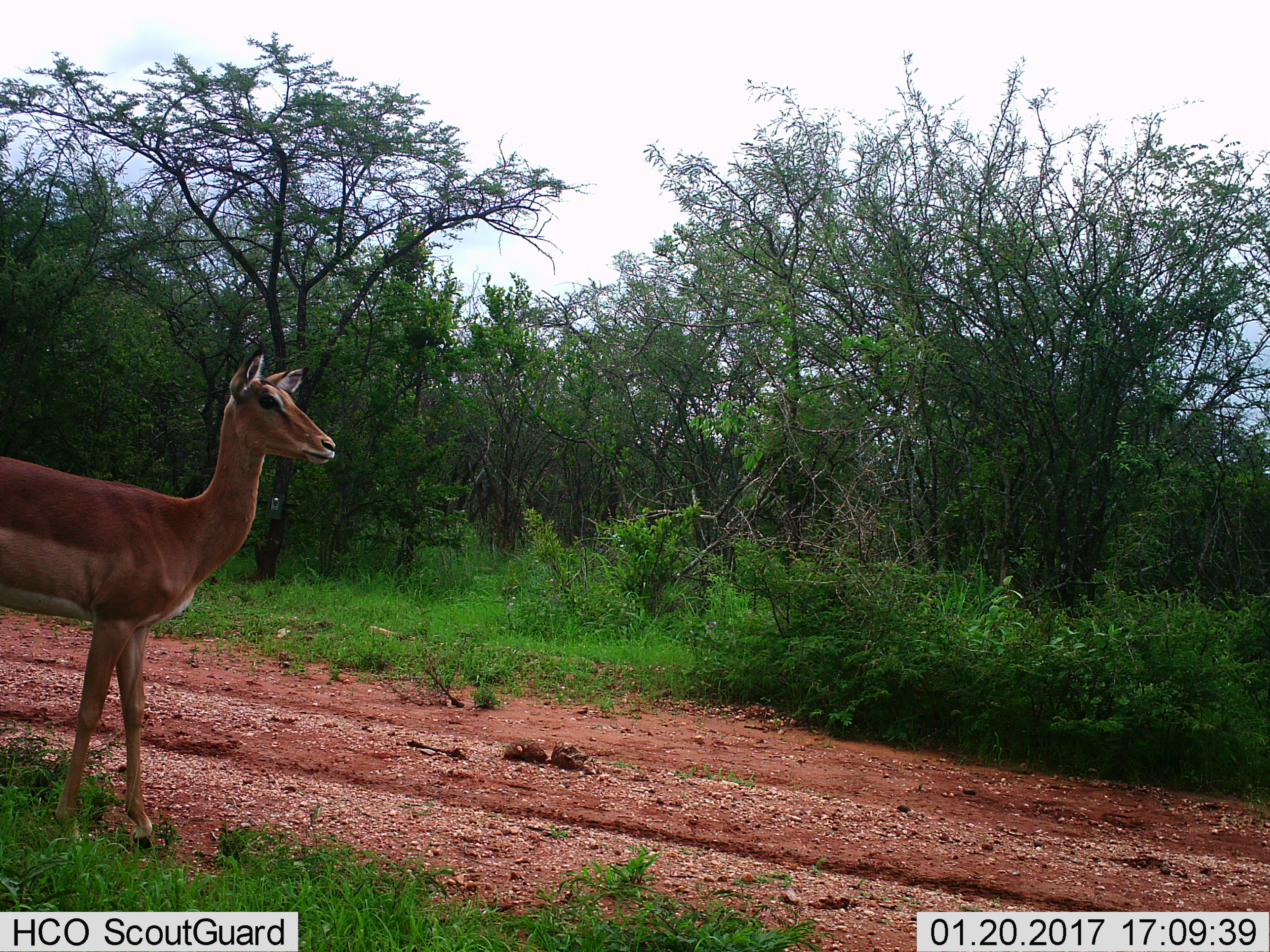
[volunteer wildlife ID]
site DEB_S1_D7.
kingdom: Animalia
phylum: Chordata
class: Mammalia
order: Artiodactyla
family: Bovidae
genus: Aepyceros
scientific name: Aepyceros melampus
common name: impala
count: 1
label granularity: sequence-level